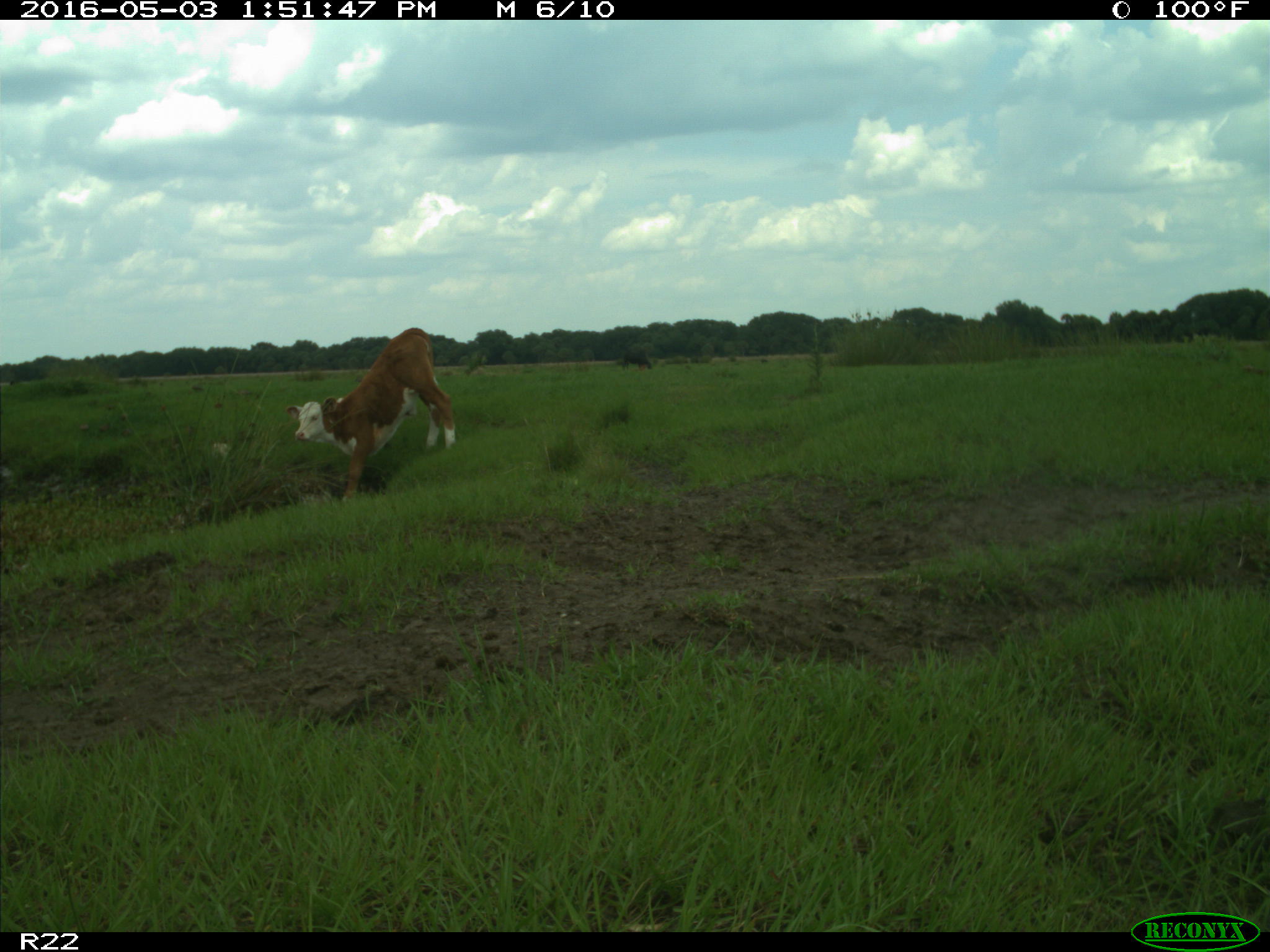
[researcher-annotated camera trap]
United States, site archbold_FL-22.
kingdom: Animalia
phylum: Chordata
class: Mammalia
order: Artiodactyla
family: Bovidae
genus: Bos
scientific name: Bos taurus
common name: domestic cow